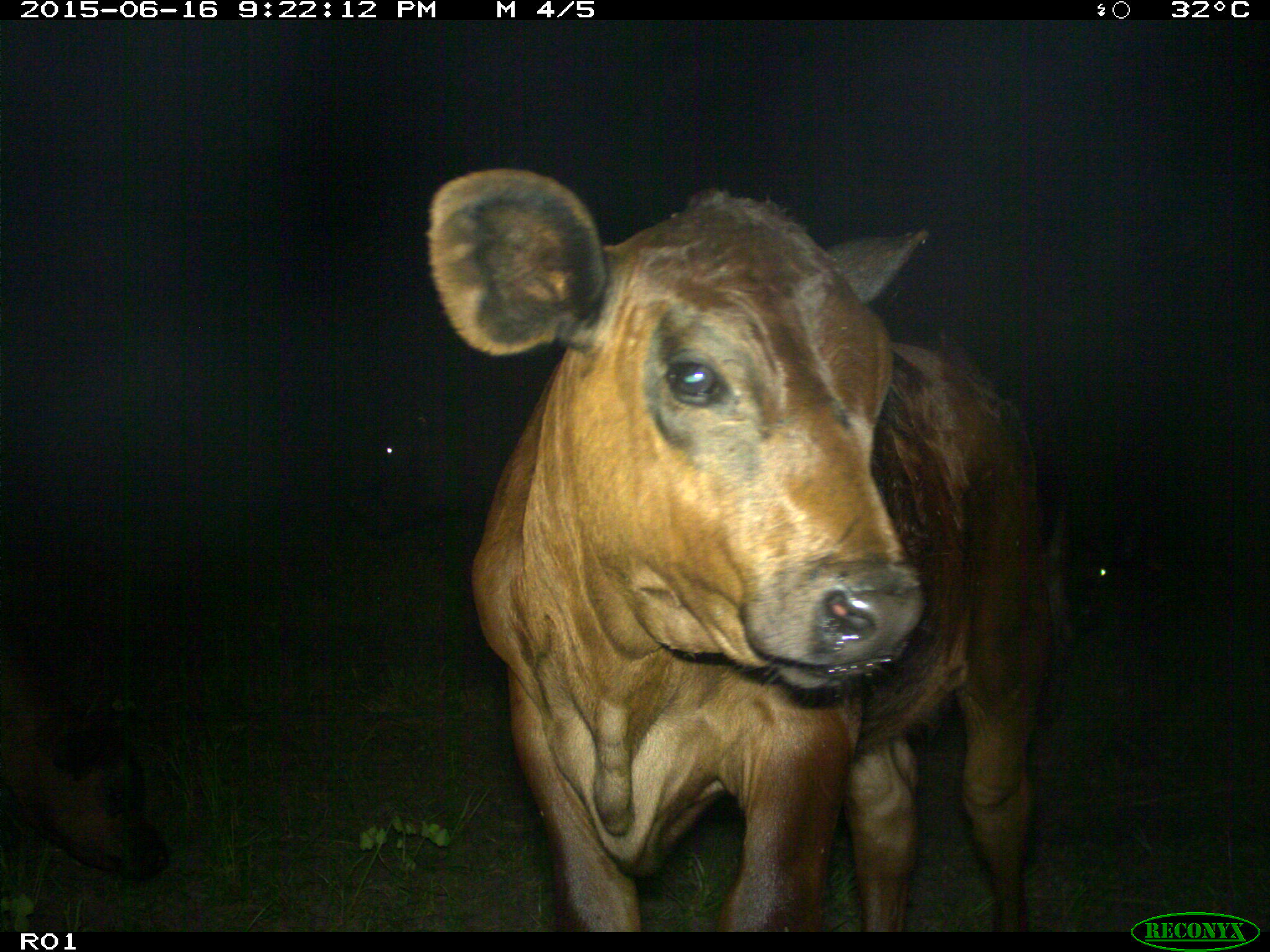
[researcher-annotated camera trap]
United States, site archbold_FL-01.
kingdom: Animalia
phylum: Chordata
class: Mammalia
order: Artiodactyla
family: Bovidae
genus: Bos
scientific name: Bos taurus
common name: domestic cow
Bos taurus (domestic cow).